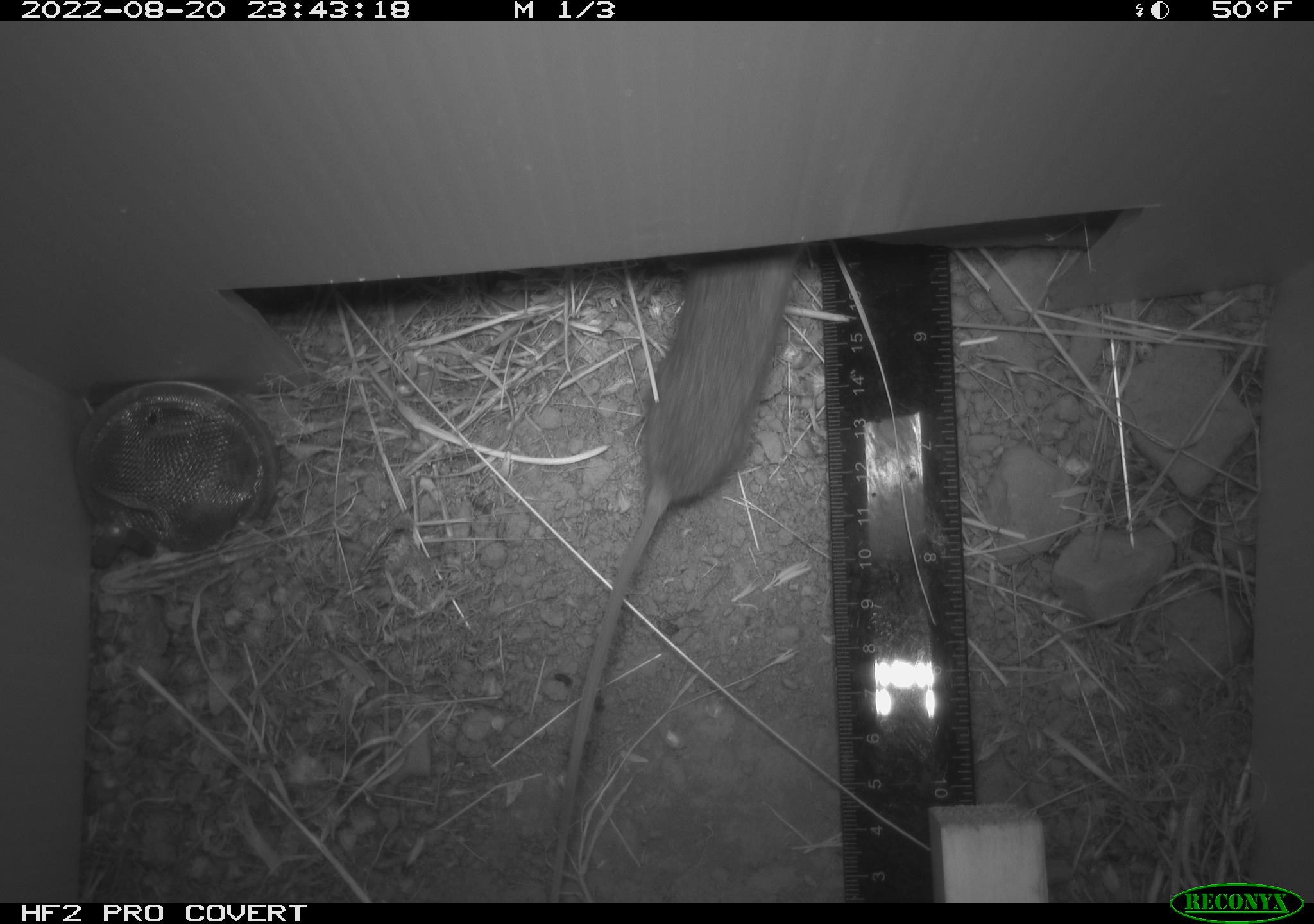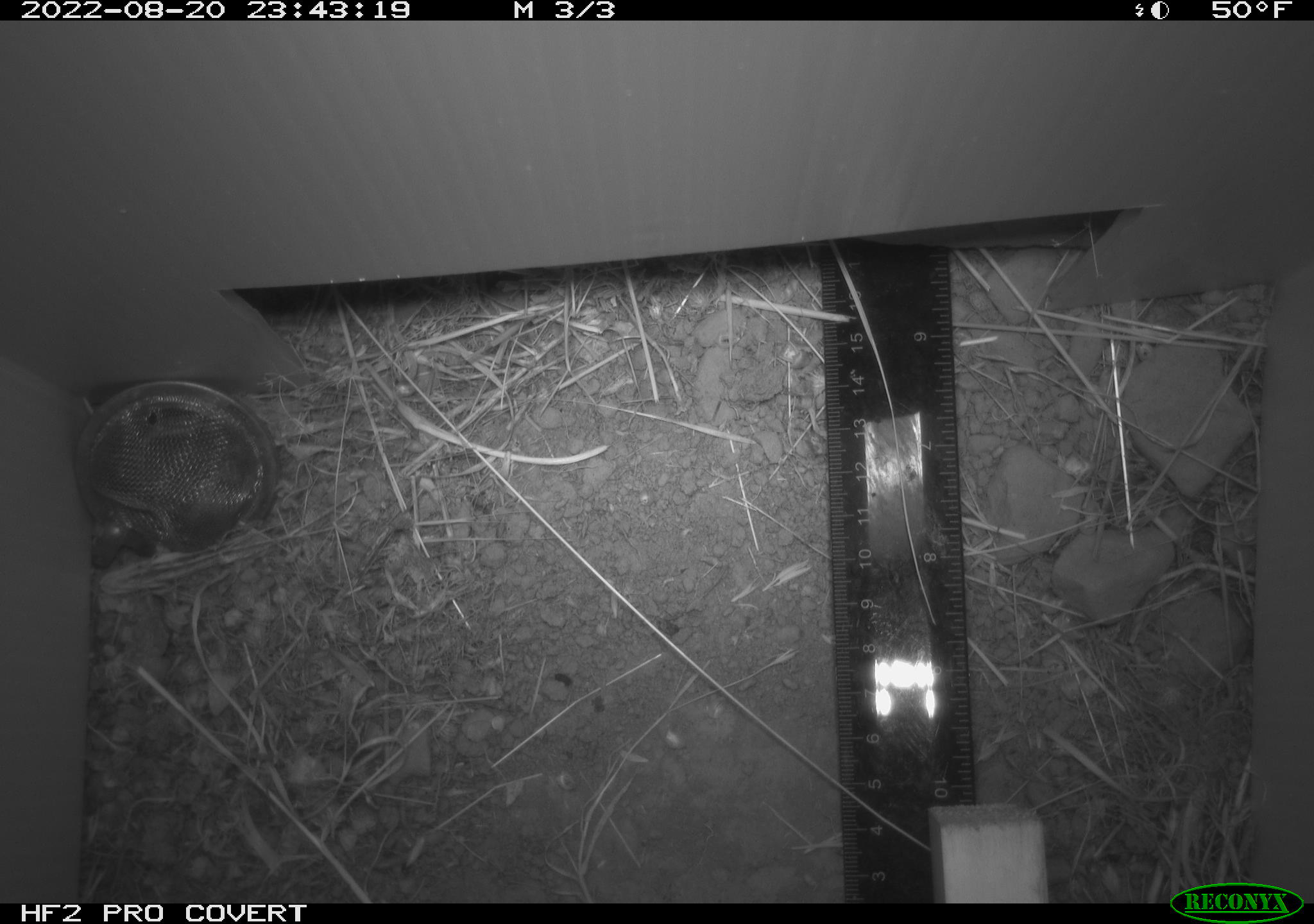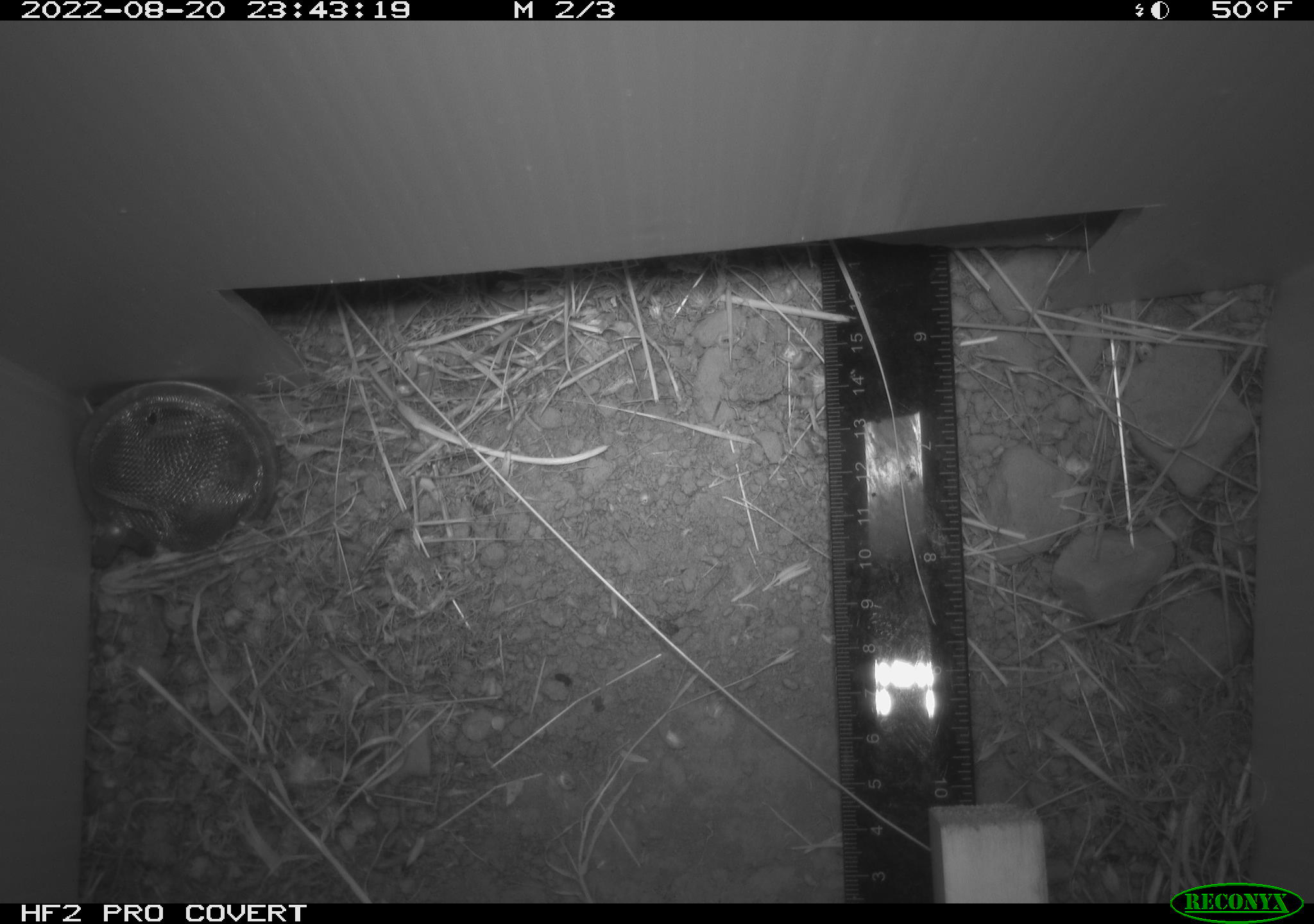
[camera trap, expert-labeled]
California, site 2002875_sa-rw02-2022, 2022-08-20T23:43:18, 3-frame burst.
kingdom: Animalia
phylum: Chordata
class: Mammalia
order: Rodentia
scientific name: Rodentia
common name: mouse species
Mouse species (Rodentia).